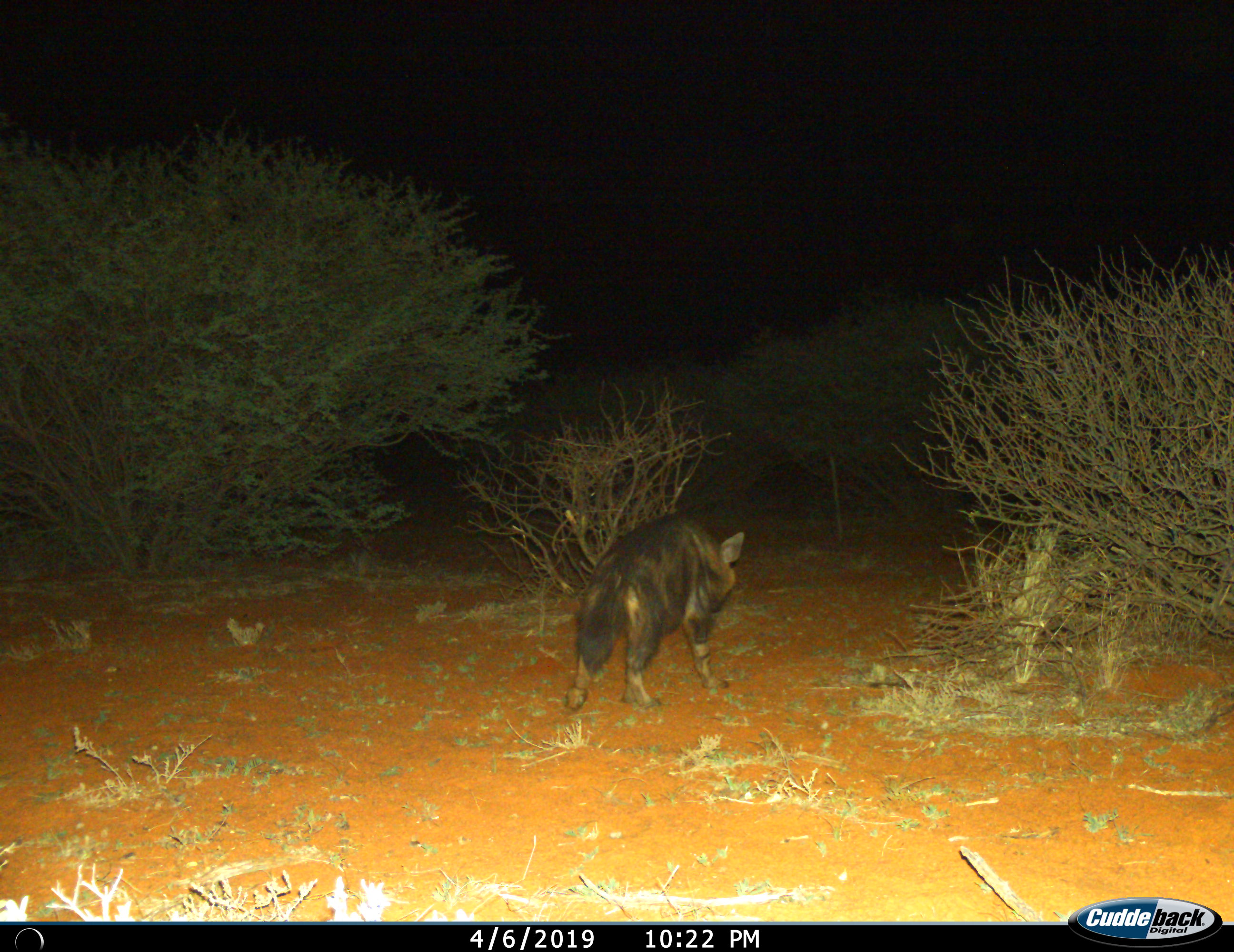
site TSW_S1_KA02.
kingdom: Animalia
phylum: Chordata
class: Mammalia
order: Carnivora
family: Hyaenidae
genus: Parahyaena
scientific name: Parahyaena brunnea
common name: brown hyena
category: hyenabrown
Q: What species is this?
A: Hyenabrown (brown hyena) (Parahyaena brunnea).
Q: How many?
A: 1.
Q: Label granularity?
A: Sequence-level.